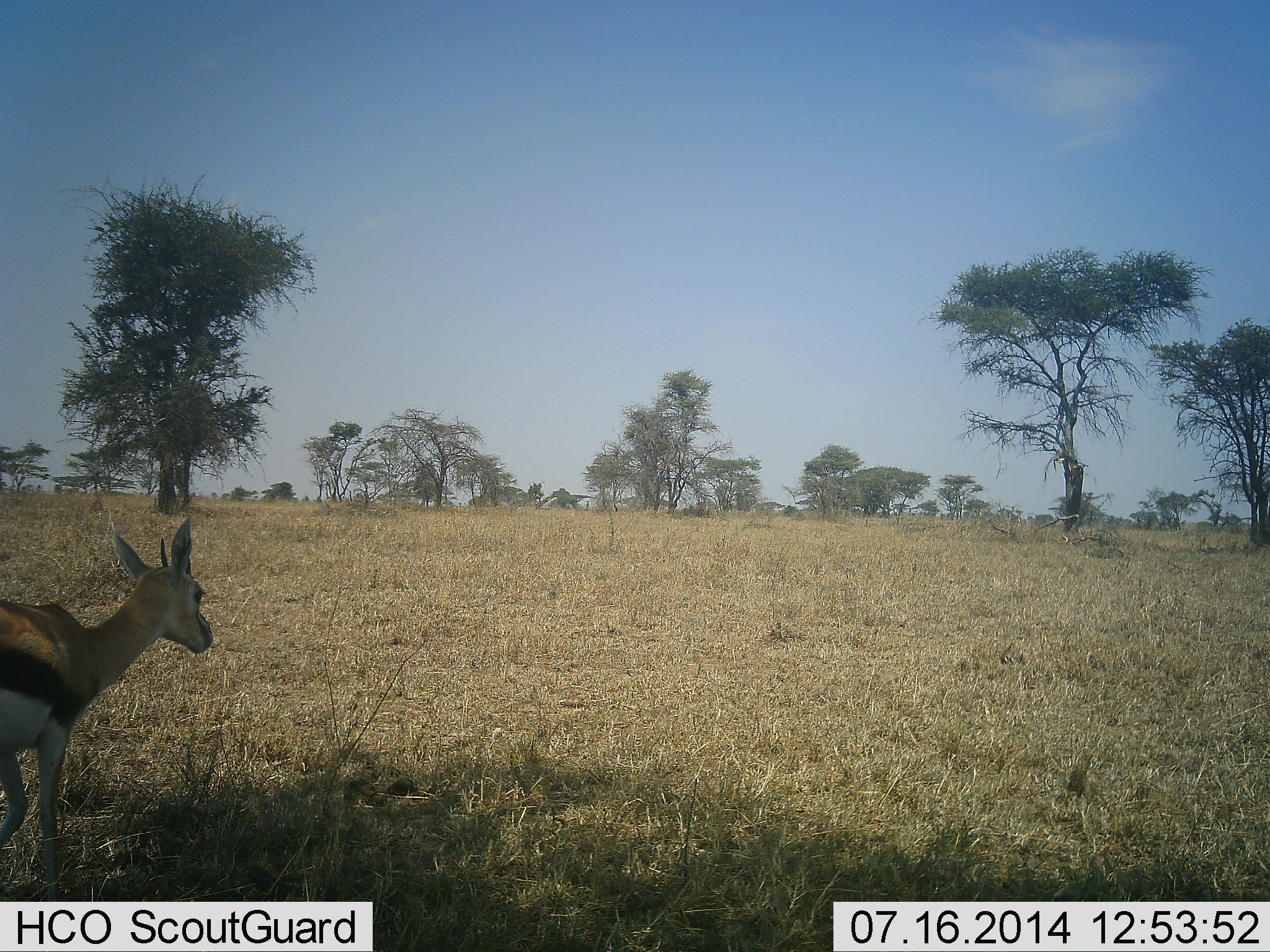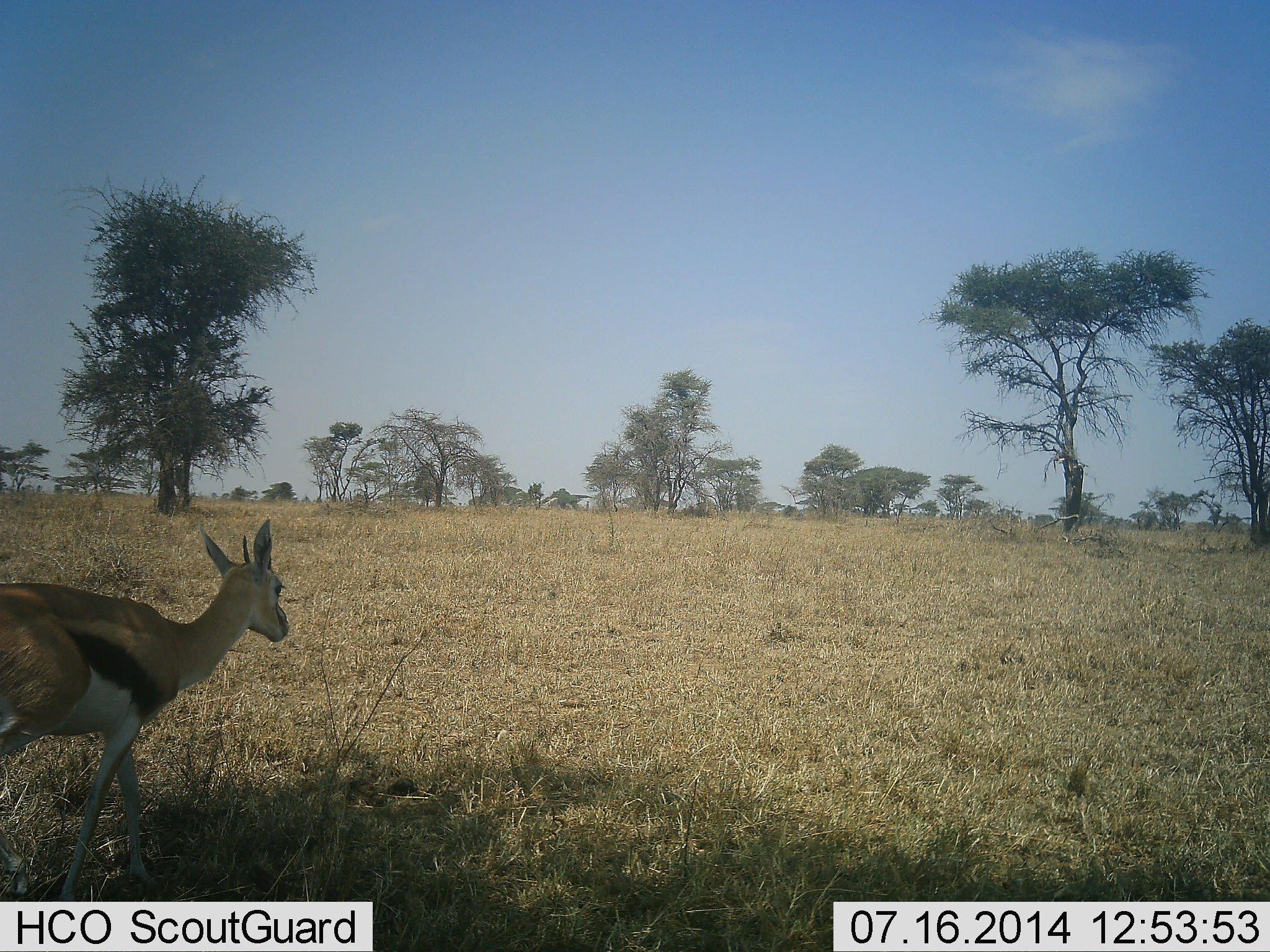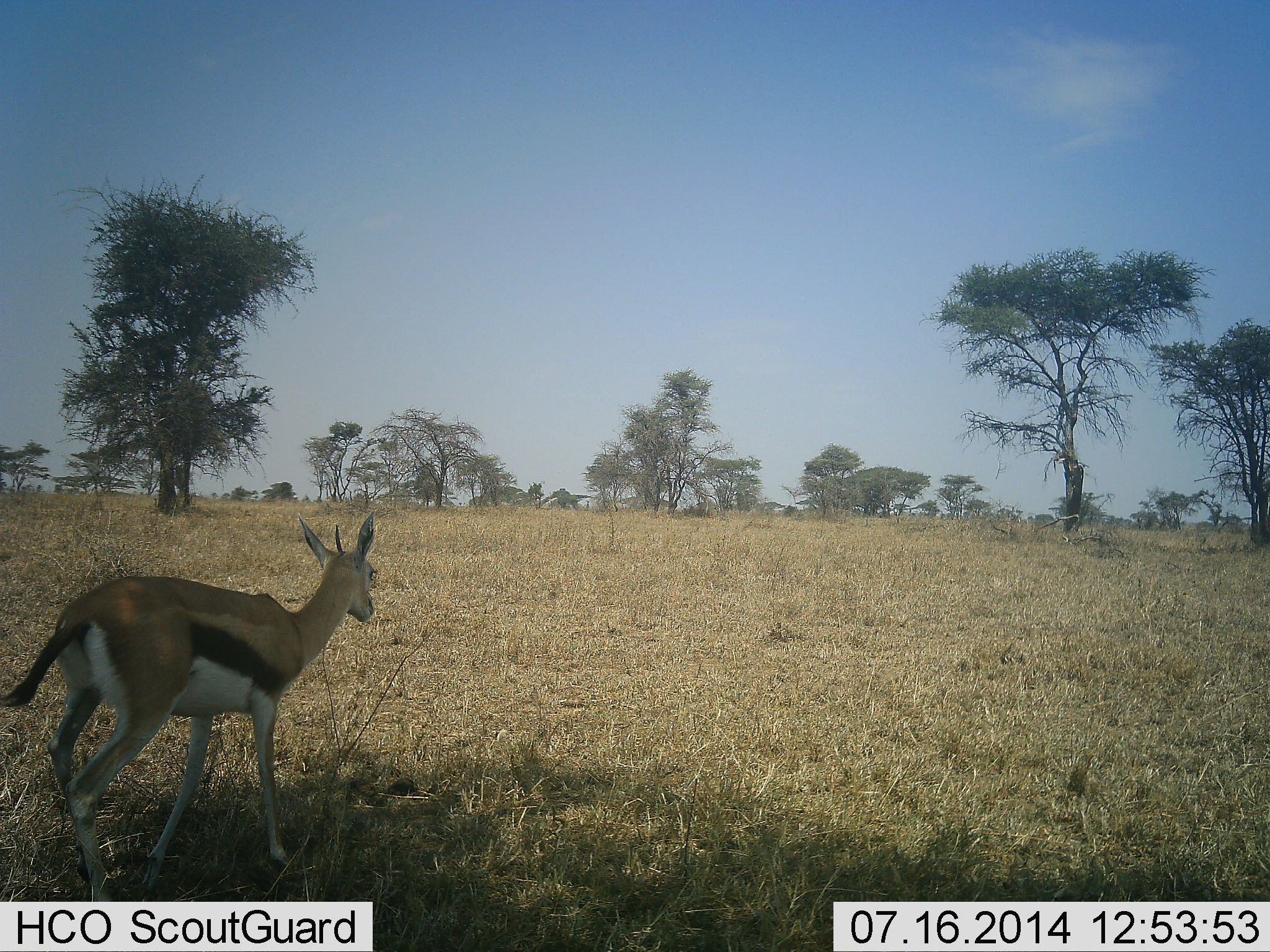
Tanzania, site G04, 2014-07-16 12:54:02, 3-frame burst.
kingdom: Animalia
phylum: Chordata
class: Mammalia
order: Artiodactyla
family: Bovidae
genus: Eudorcas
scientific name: Eudorcas thomsonii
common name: thomson's gazelle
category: gazellethomsons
Gazellethomsons (thomson's gazelle) (Eudorcas thomsonii), count 1. Behavior (volunteer vote fractions): standing 0%, resting 0%, moving 100%, interacting 0%. Young present (vote fraction): 0%. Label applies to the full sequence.